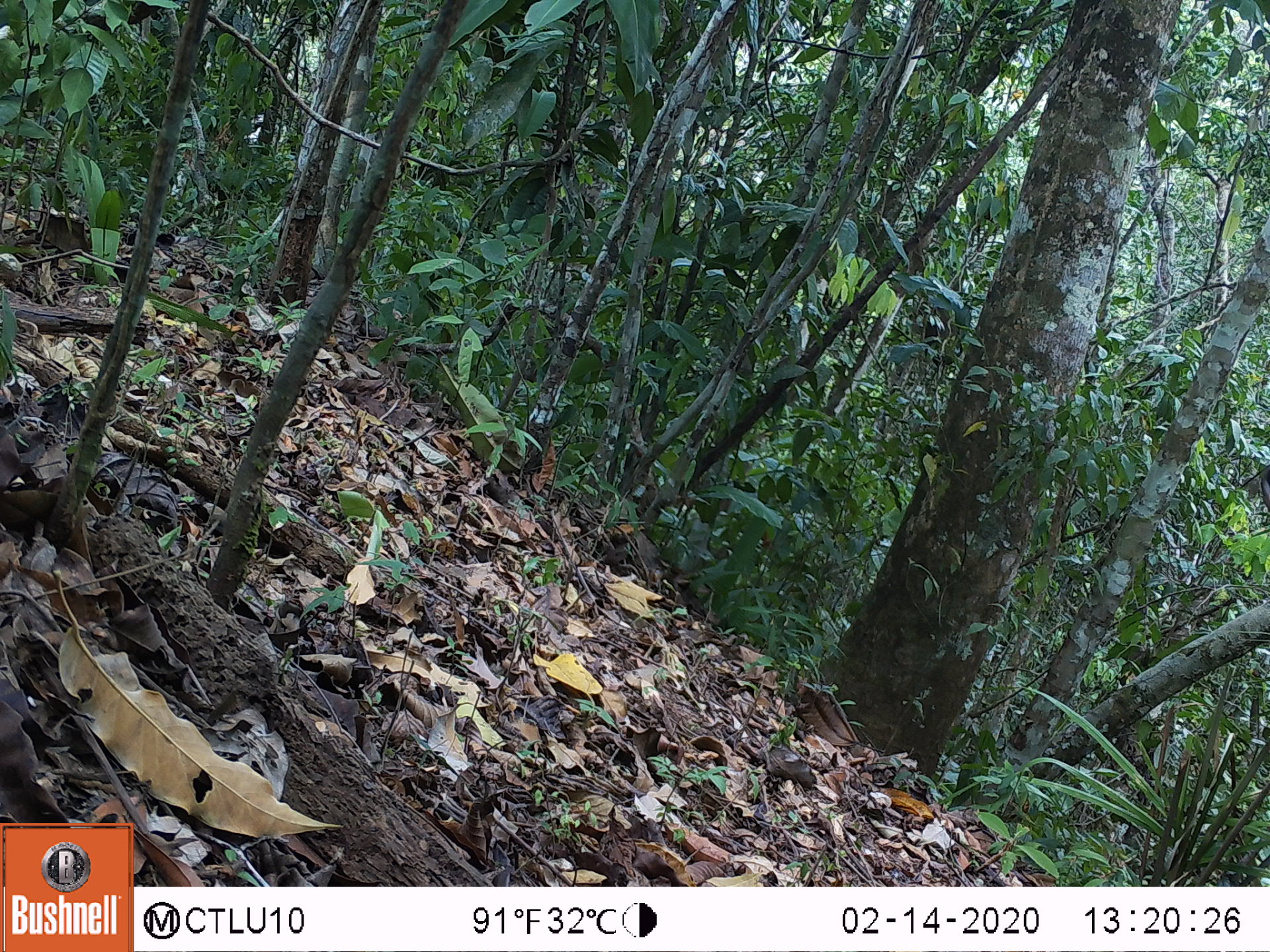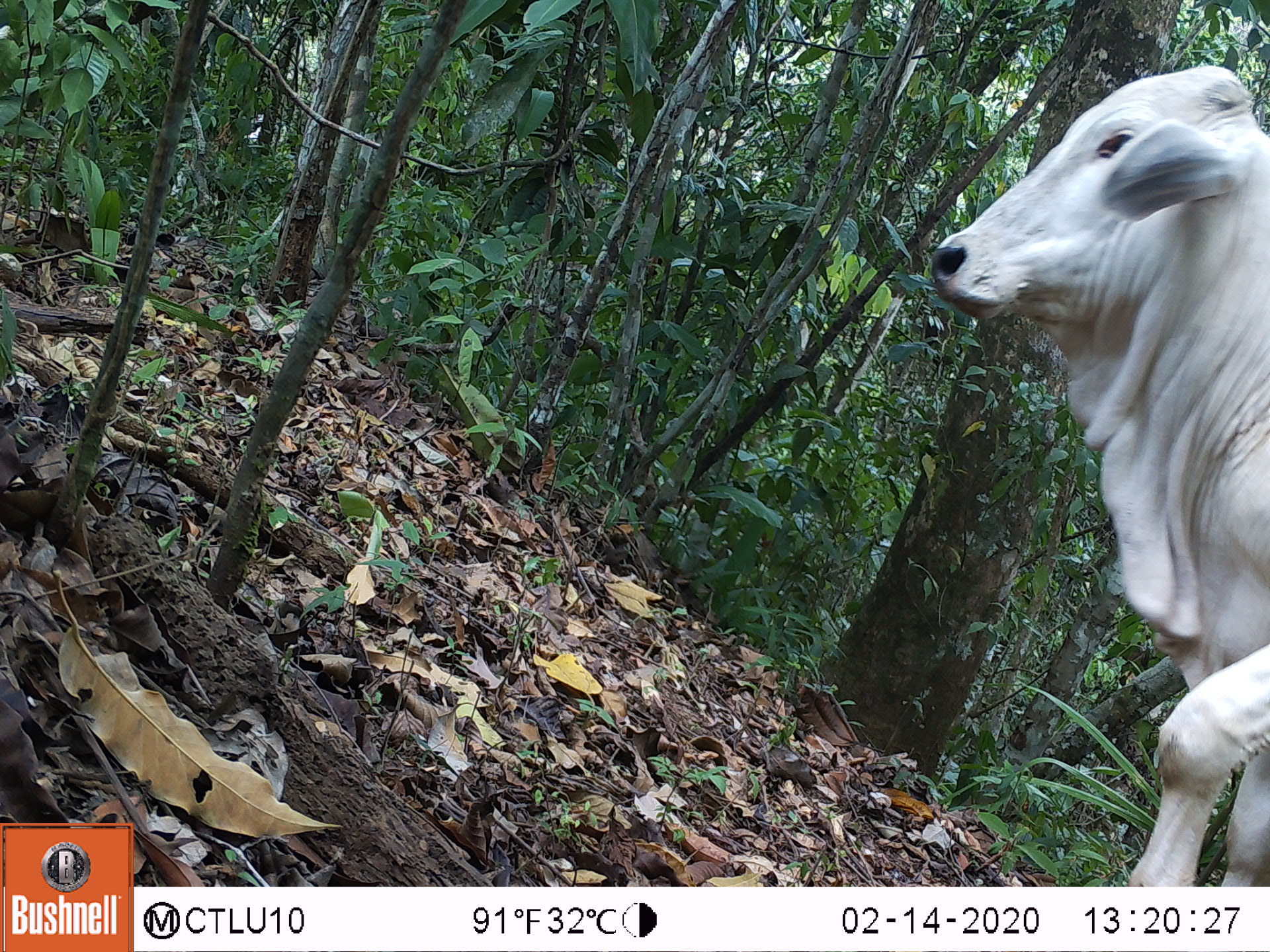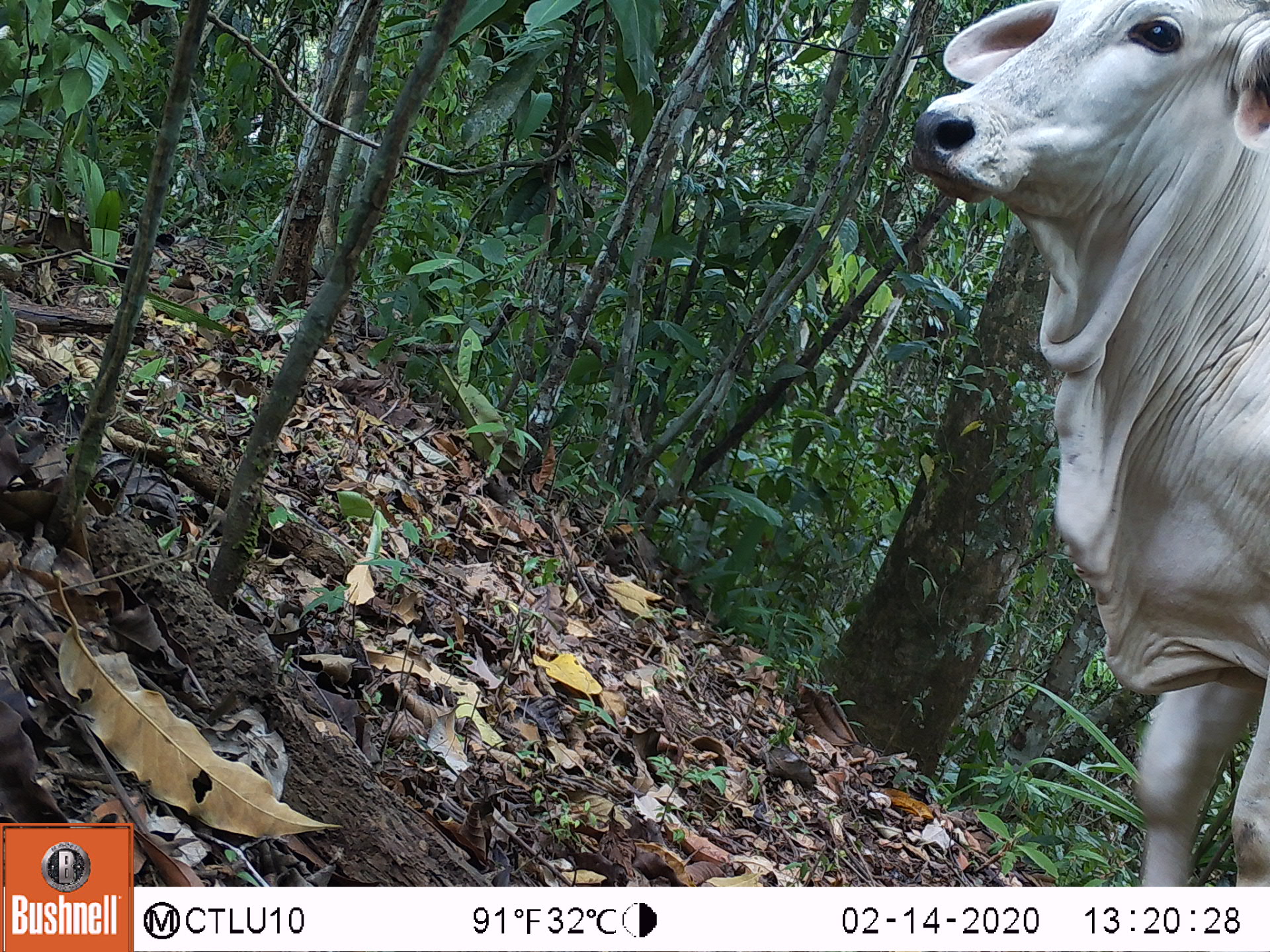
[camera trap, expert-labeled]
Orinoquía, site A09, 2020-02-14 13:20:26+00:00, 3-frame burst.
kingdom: Animalia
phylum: Chordata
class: Mammalia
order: Artiodactyla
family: Bovidae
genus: Bos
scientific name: Bos taurus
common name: cow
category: cattle